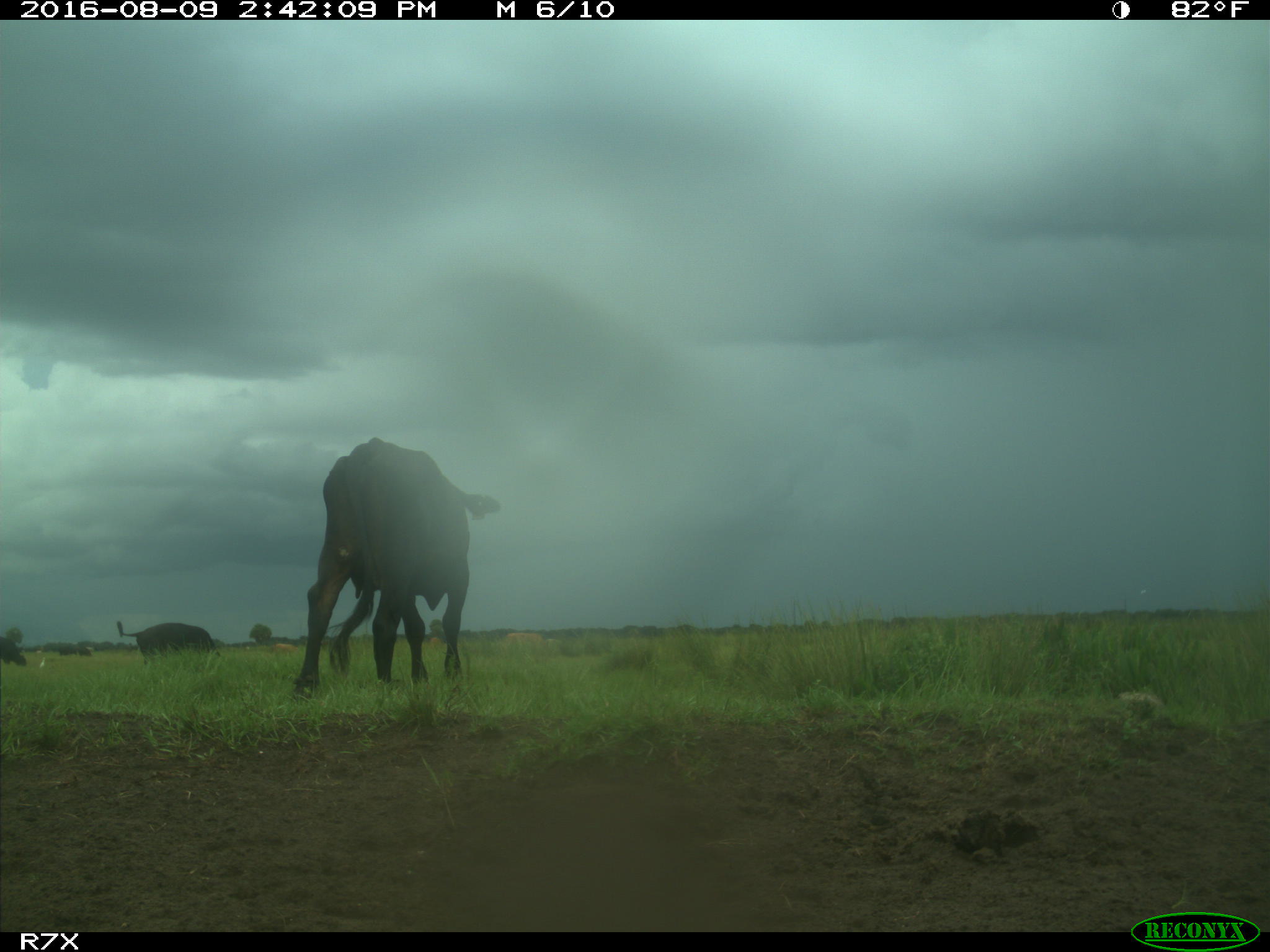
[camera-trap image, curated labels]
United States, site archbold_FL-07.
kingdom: Animalia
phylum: Chordata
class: Mammalia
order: Artiodactyla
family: Bovidae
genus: Bos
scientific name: Bos taurus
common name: domestic cow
Bos taurus (domestic cow).